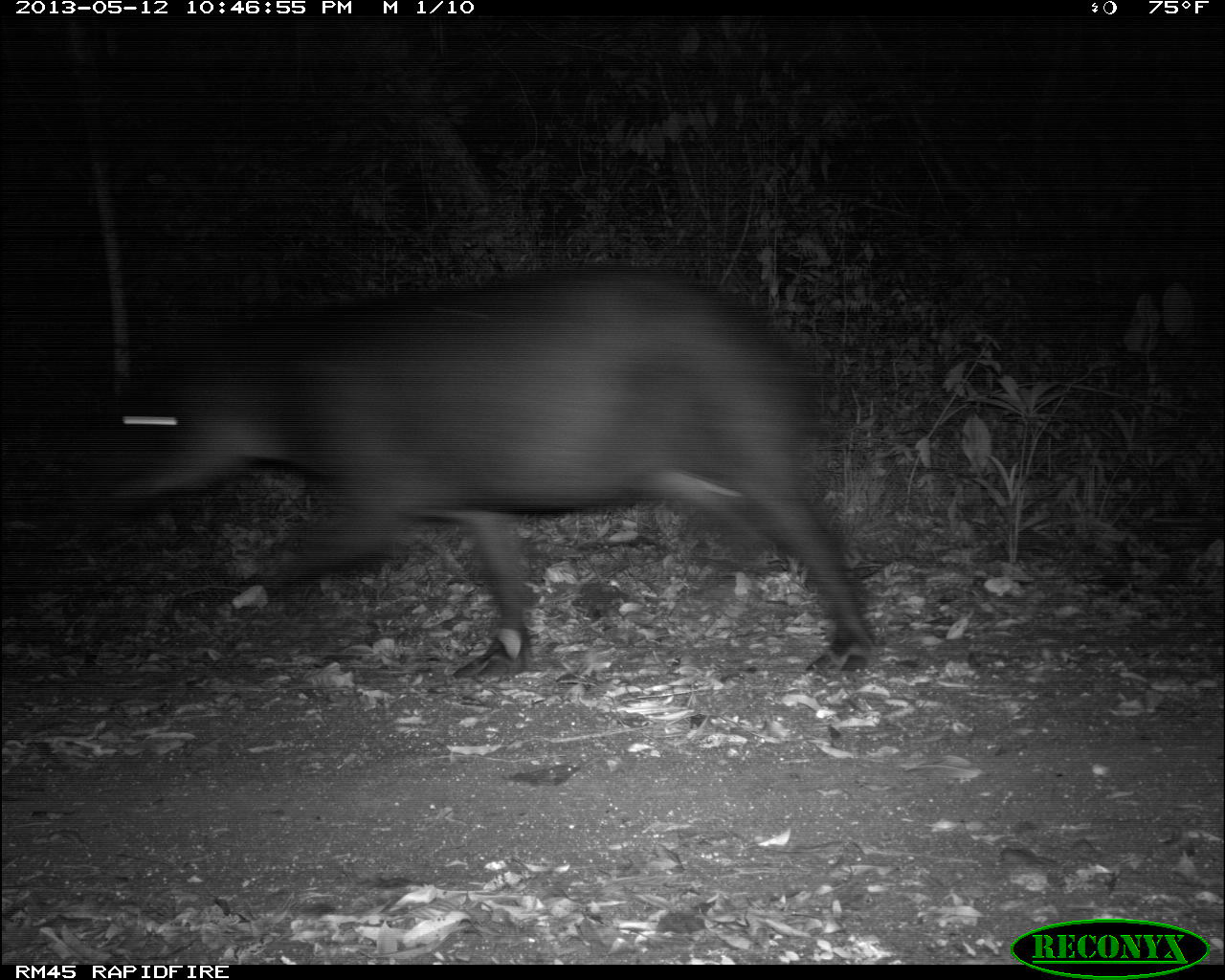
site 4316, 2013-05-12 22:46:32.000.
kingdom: Animalia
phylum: Chordata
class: Mammalia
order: Perissodactyla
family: Tapiridae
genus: Tapirus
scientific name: Tapirus bairdii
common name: baird's tapir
Tapirus bairdii (baird's tapir), count 1.